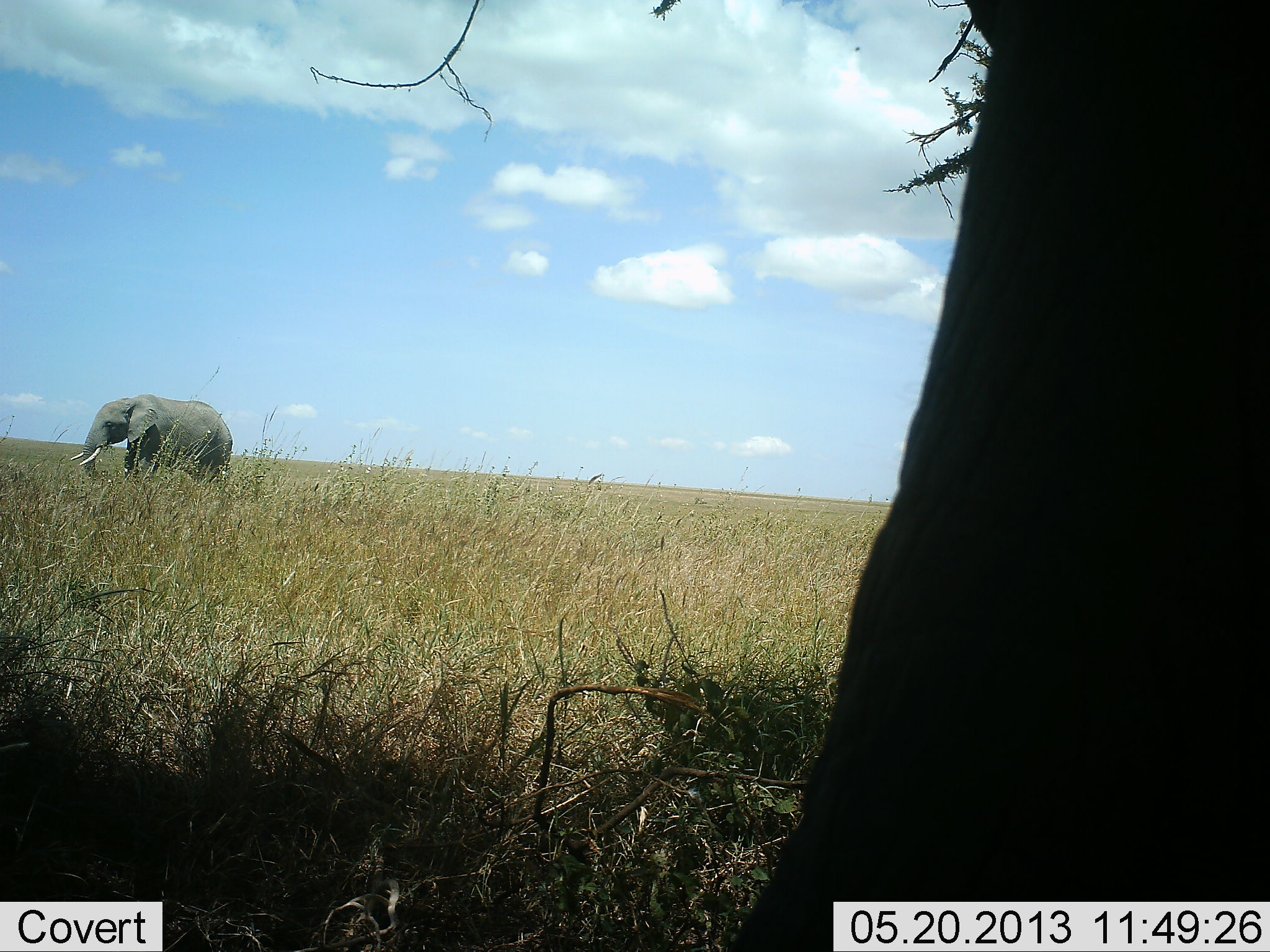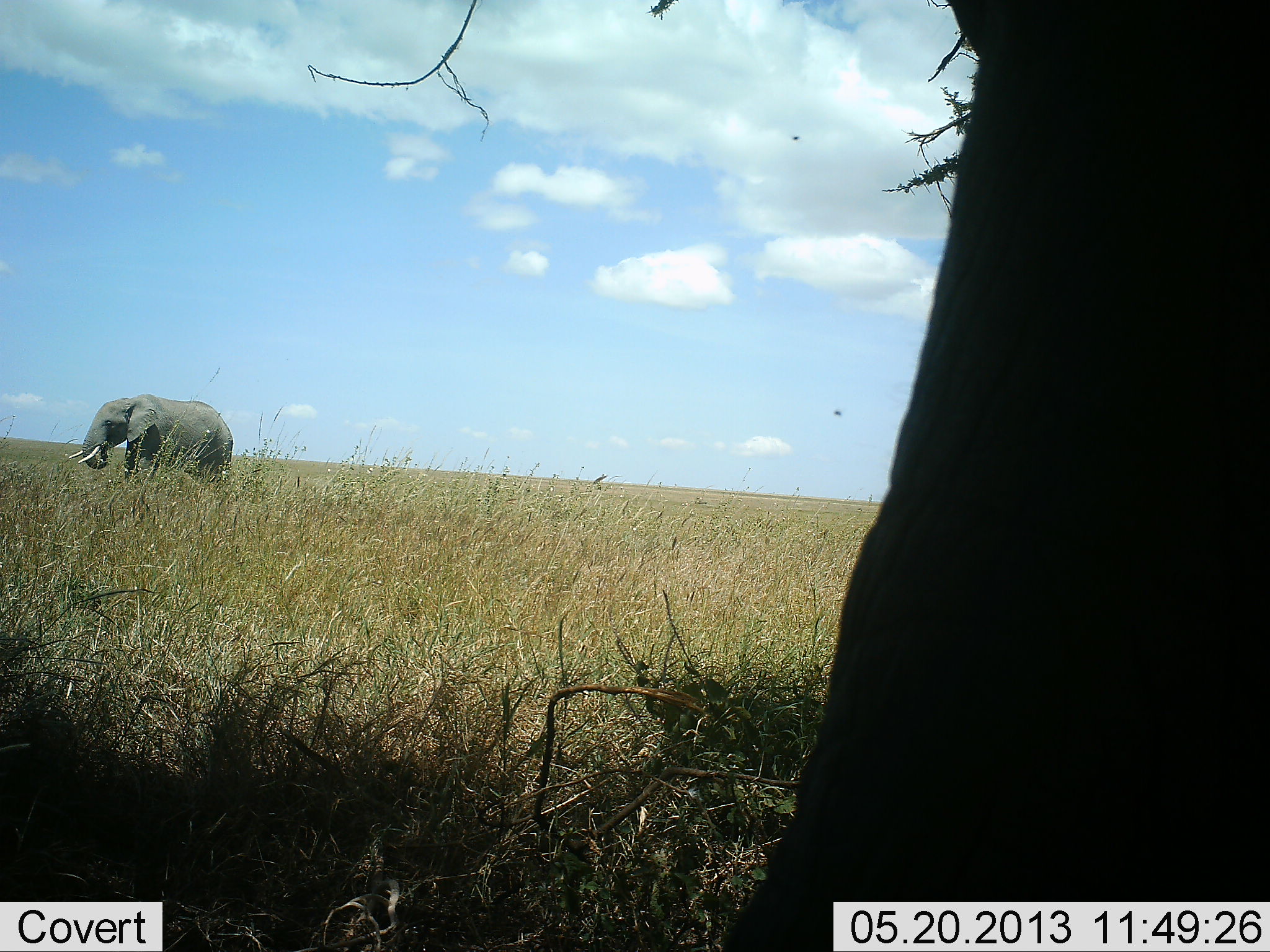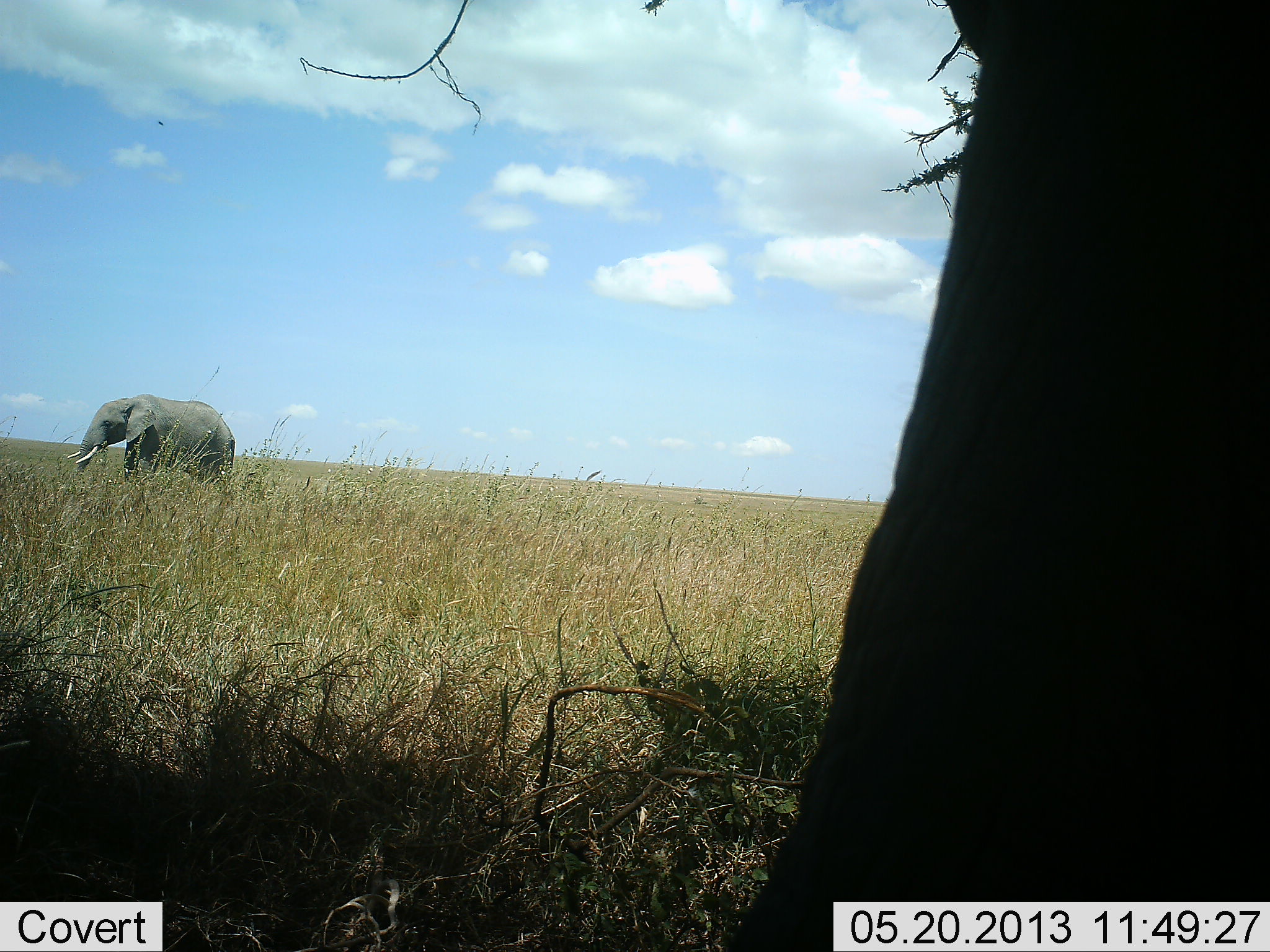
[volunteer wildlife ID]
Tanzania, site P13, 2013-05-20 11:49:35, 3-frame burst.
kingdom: Animalia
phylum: Chordata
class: Mammalia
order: Proboscidea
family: Elephantidae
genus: Loxodonta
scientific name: Loxodonta africana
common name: african bush elephant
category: elephant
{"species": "elephant (african bush elephant) (Loxodonta africana)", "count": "2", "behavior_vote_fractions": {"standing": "48%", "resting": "3%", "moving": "9%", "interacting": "0%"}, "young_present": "0%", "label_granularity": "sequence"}